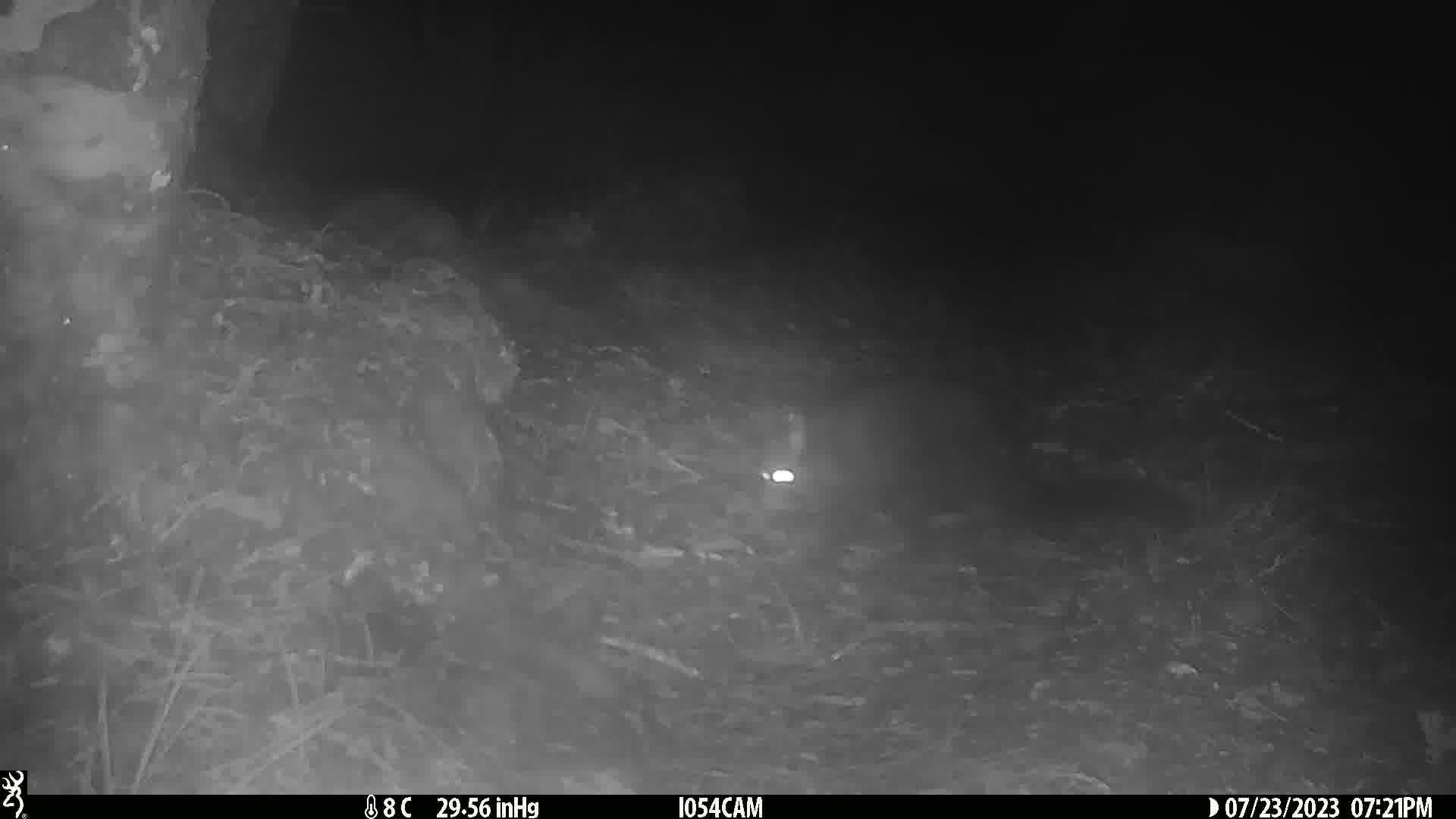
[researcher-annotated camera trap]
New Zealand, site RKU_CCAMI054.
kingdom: Animalia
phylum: Chordata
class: Mammalia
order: Diprotodontia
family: Phalangeridae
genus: Trichosurus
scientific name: Trichosurus vulpecula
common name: common brushtail possum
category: possum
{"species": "possum (common brushtail possum) (Trichosurus vulpecula)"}